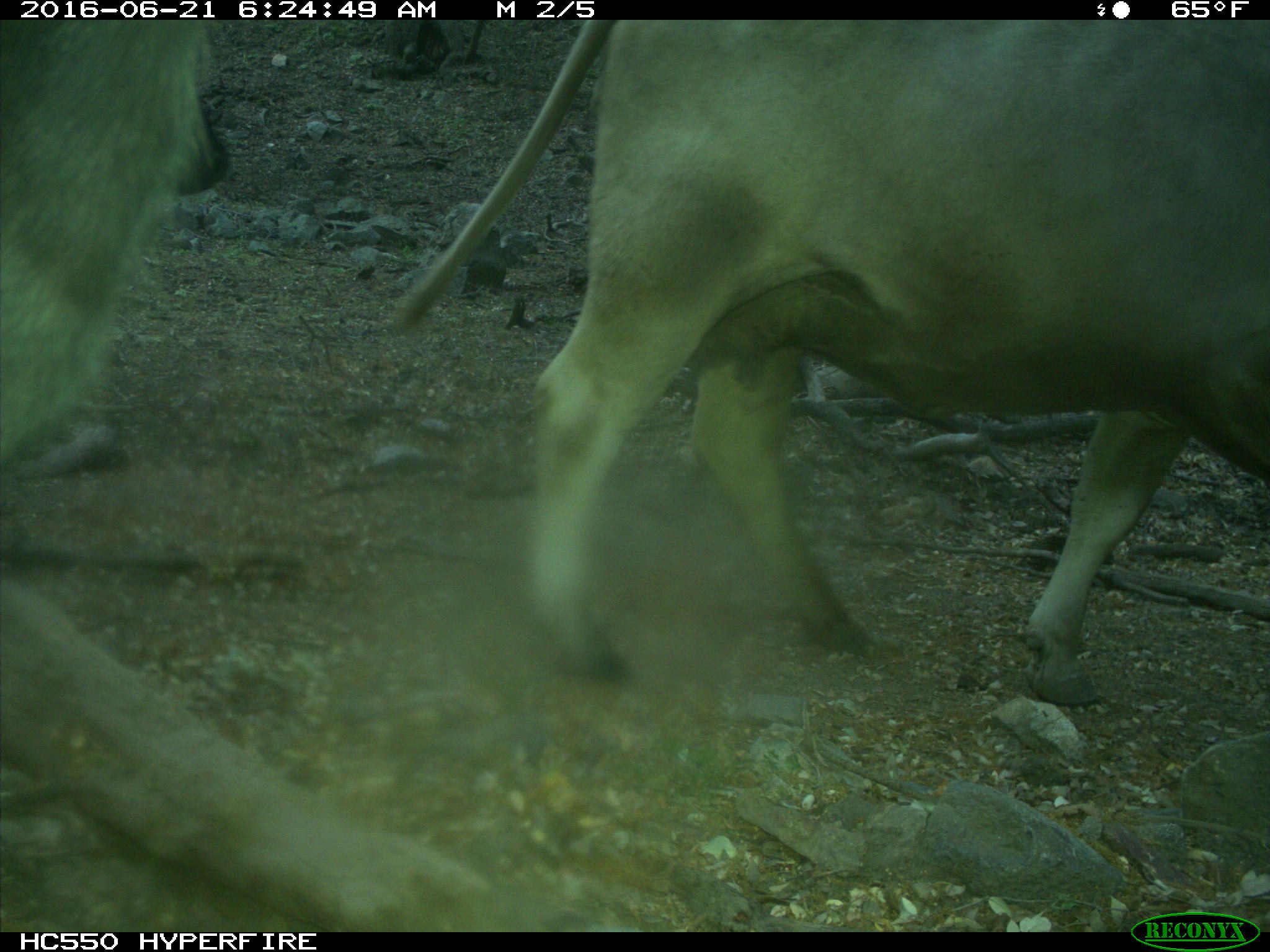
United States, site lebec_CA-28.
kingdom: Animalia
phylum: Chordata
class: Mammalia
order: Artiodactyla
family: Bovidae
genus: Bos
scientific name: Bos taurus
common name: domestic cow